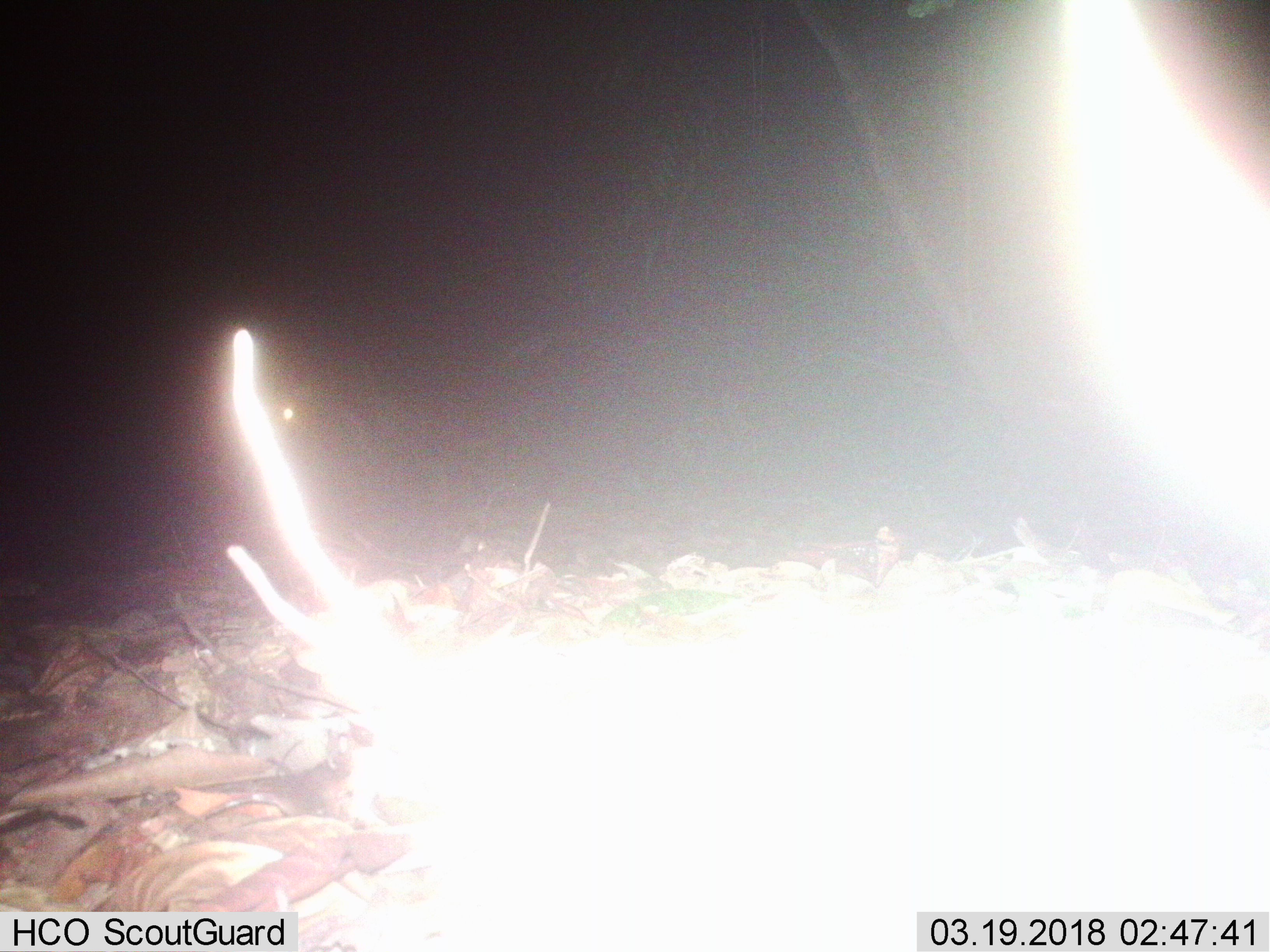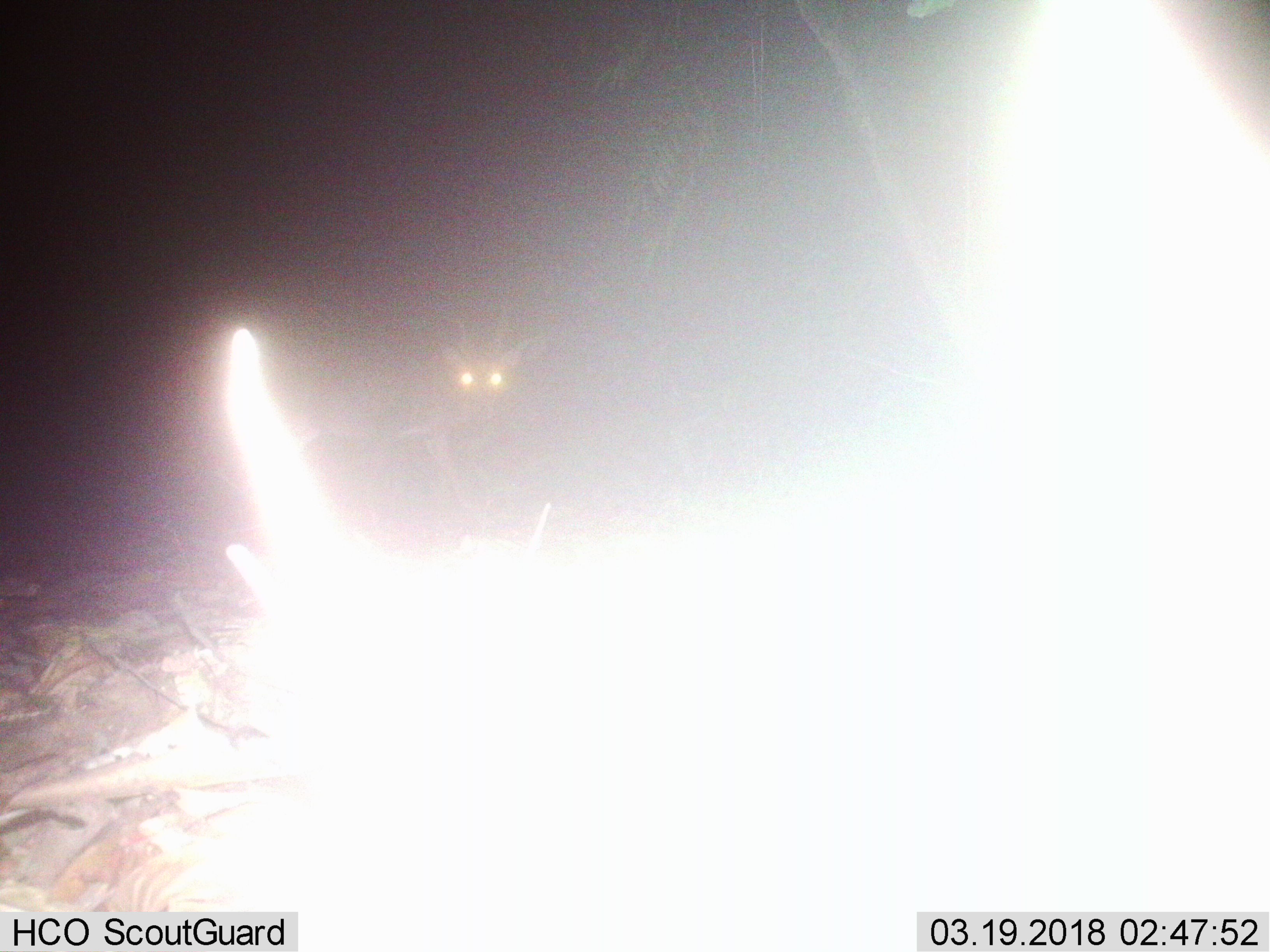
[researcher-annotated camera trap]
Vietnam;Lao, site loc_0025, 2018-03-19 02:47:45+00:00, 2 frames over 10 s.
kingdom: Animalia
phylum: Chordata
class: Mammalia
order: Artiodactyla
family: Cervidae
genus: Muntiacus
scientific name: Muntiacus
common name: muntjacs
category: unidentified muntjac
Unidentified muntjac (muntjacs) (Muntiacus). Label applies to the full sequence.